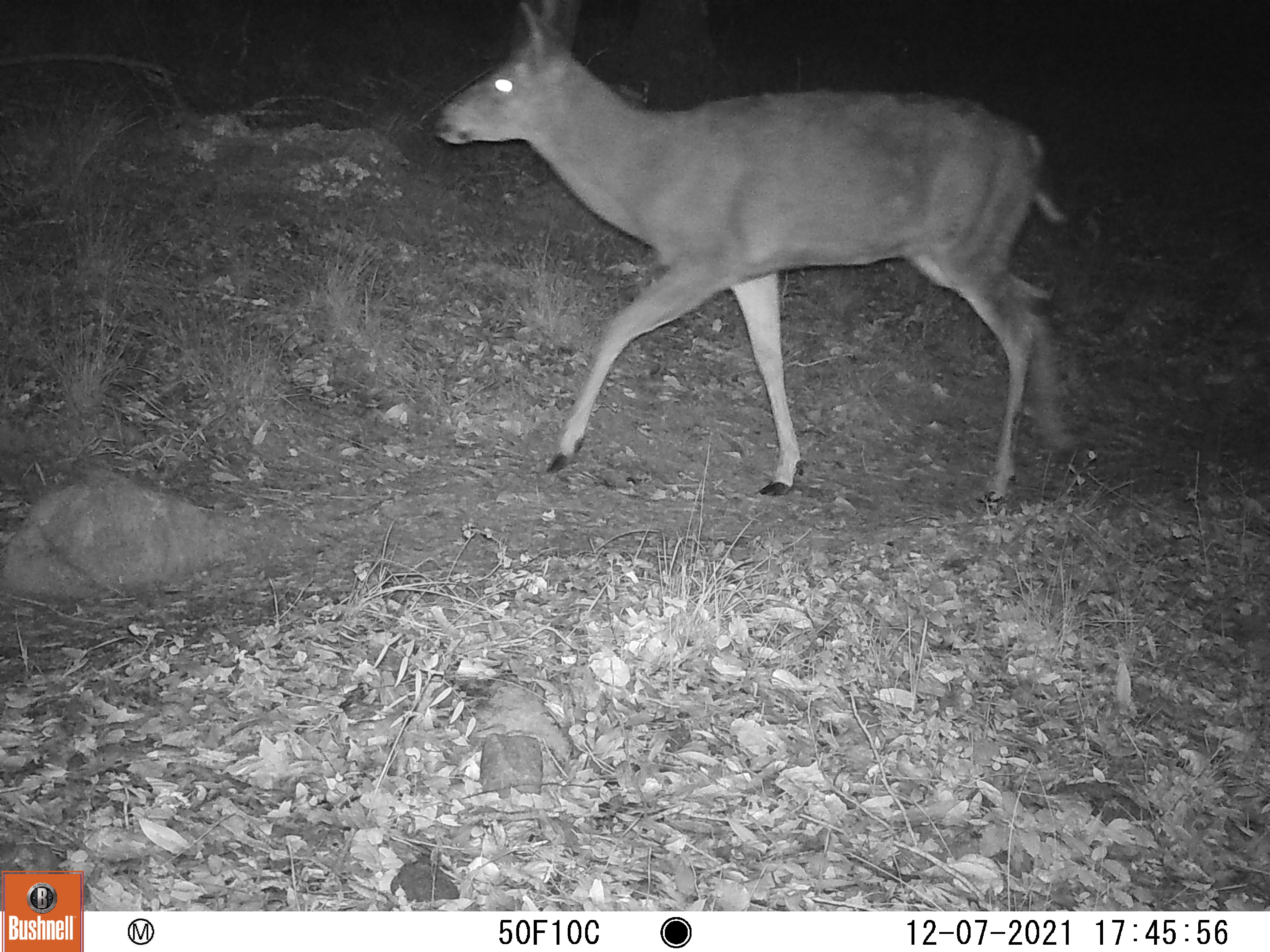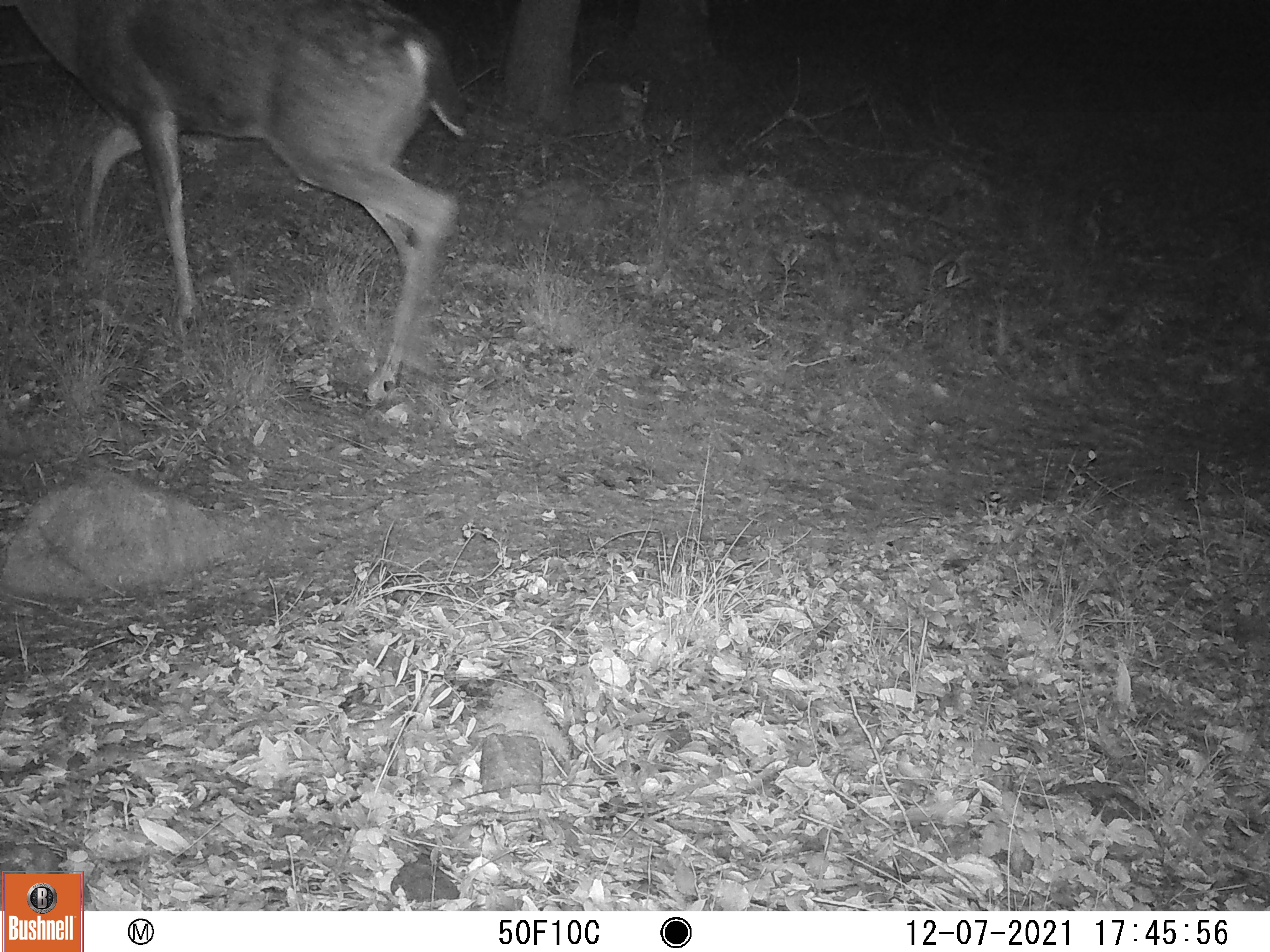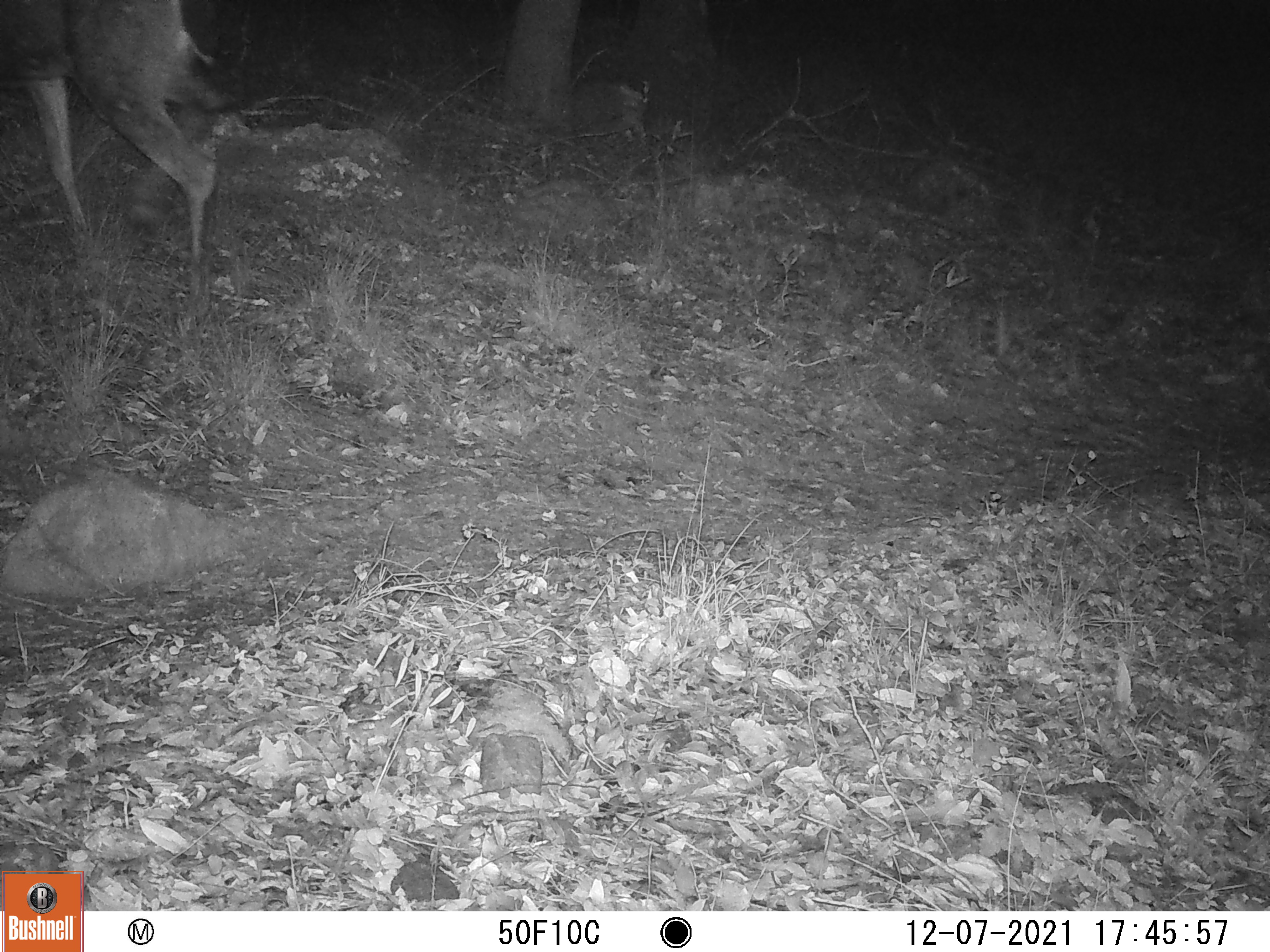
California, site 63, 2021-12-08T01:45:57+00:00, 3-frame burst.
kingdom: Animalia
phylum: Chordata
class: Mammalia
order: Artiodactyla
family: Cervidae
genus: Odocoileus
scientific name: Odocoileus hemionus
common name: mule deer